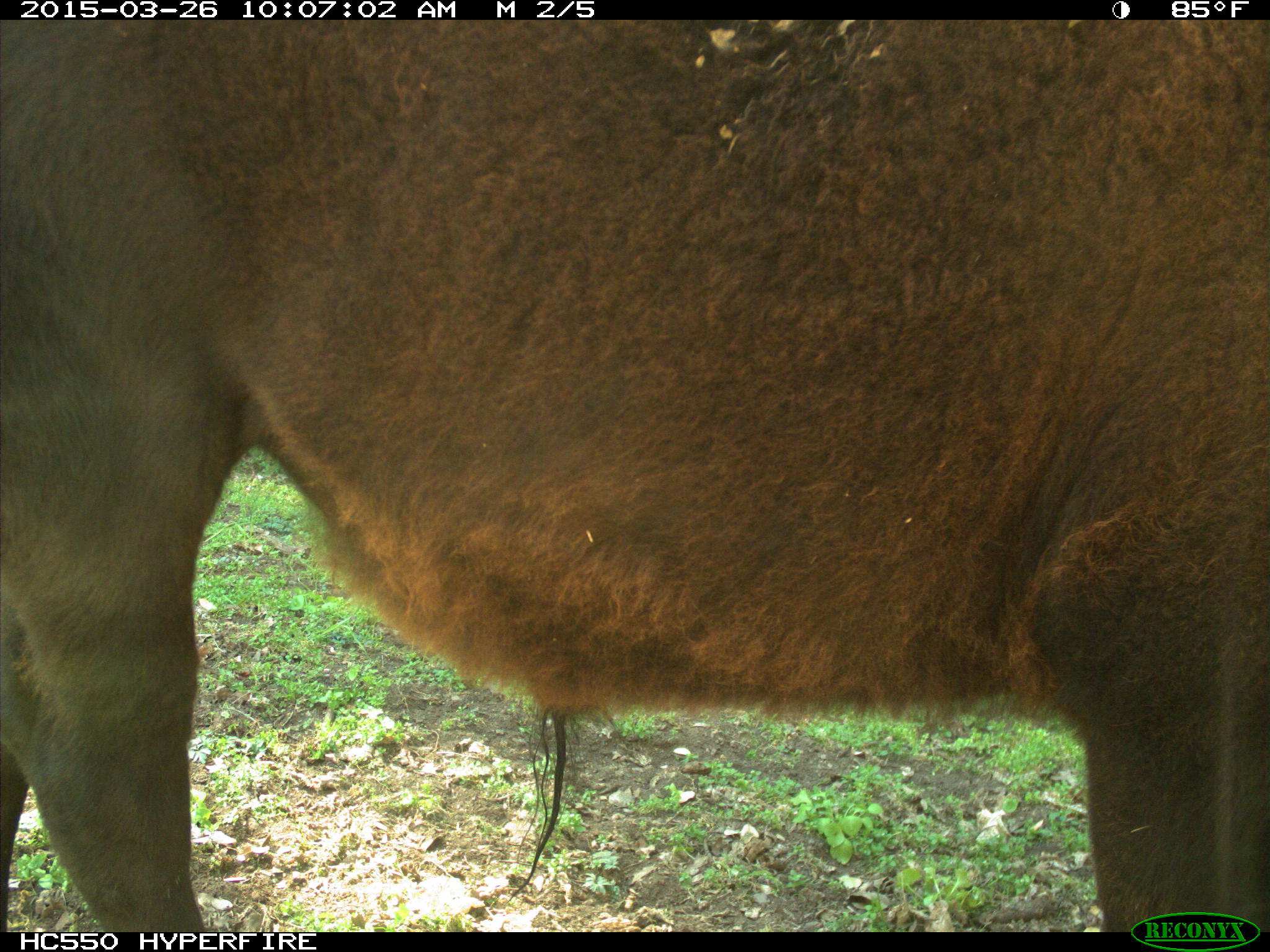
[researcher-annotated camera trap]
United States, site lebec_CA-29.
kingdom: Animalia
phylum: Chordata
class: Mammalia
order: Artiodactyla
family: Bovidae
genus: Bos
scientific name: Bos taurus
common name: domestic cow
Bos taurus (domestic cow).